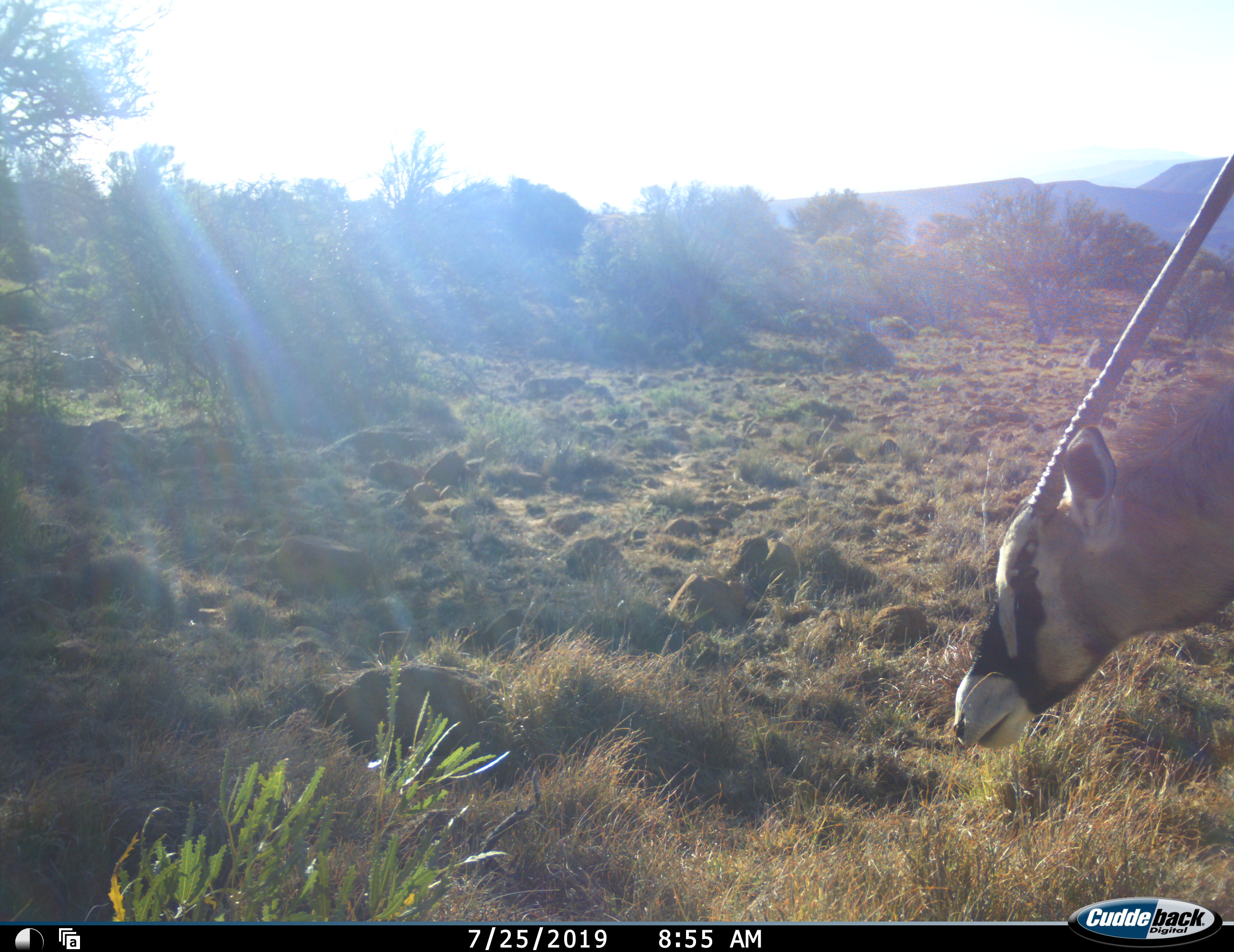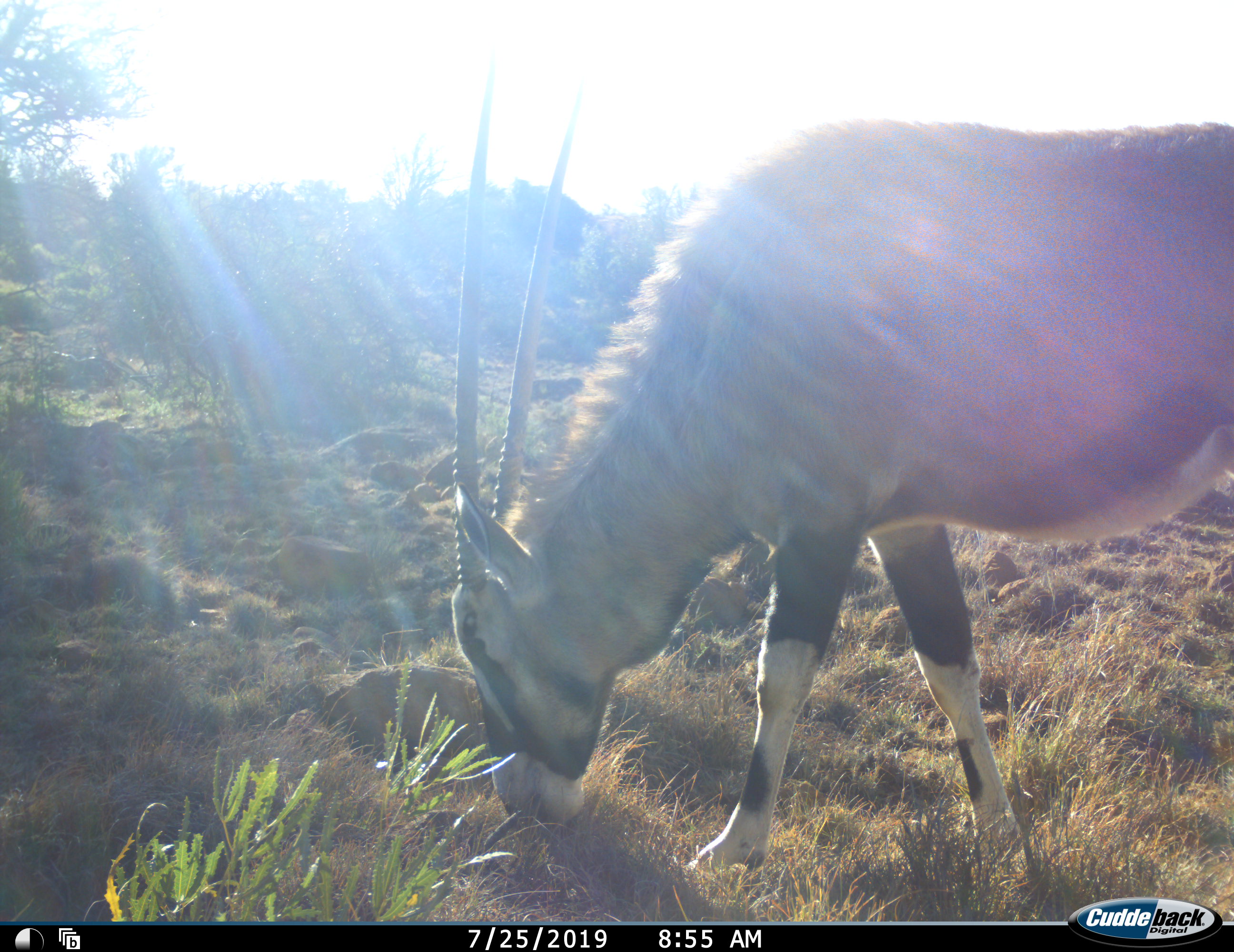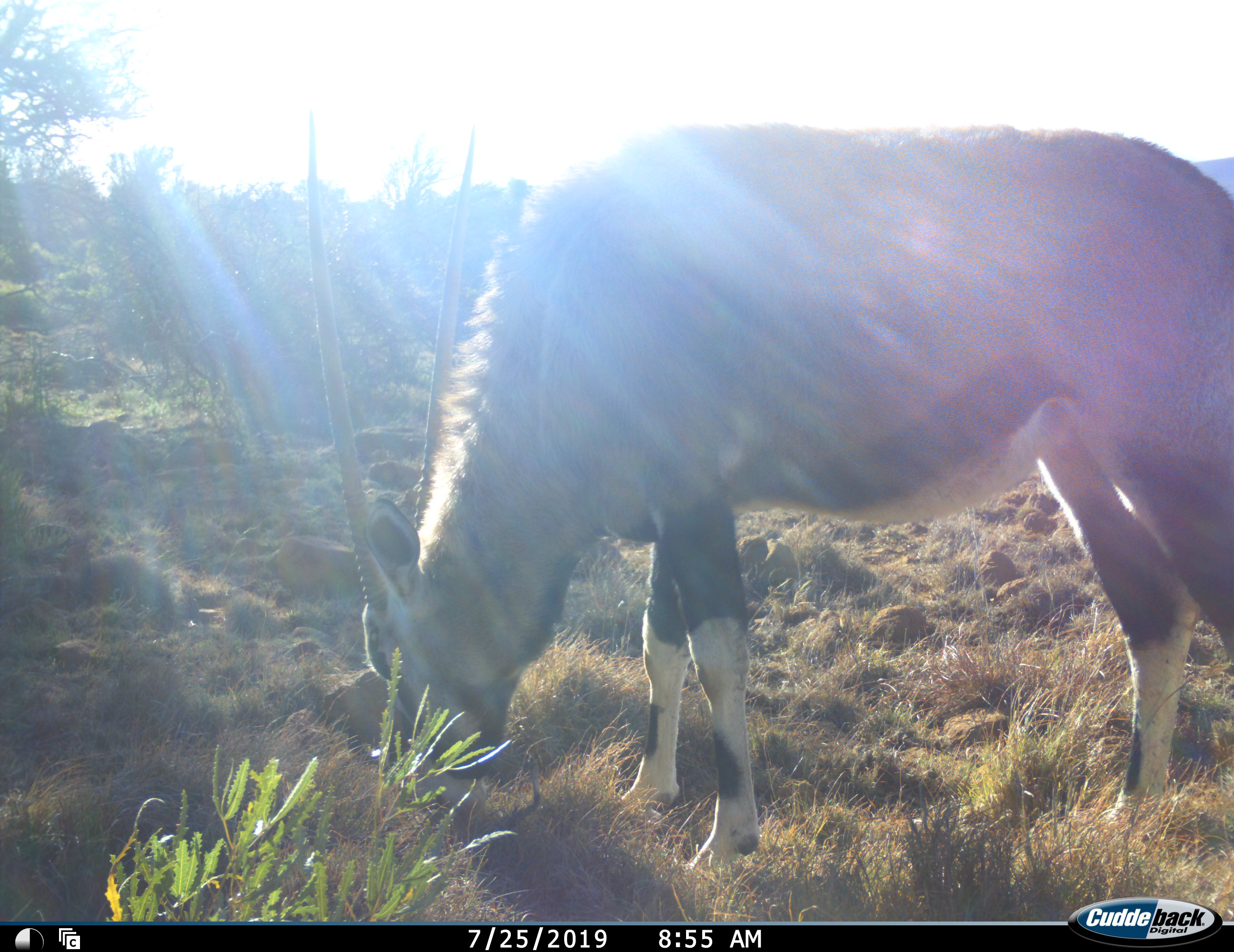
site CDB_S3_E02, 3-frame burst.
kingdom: Animalia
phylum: Chordata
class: Mammalia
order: Artiodactyla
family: Bovidae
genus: Oryx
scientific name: Oryx gazella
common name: gemsbok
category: oryx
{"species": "oryx (gemsbok) (Oryx gazella)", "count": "1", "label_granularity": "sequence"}